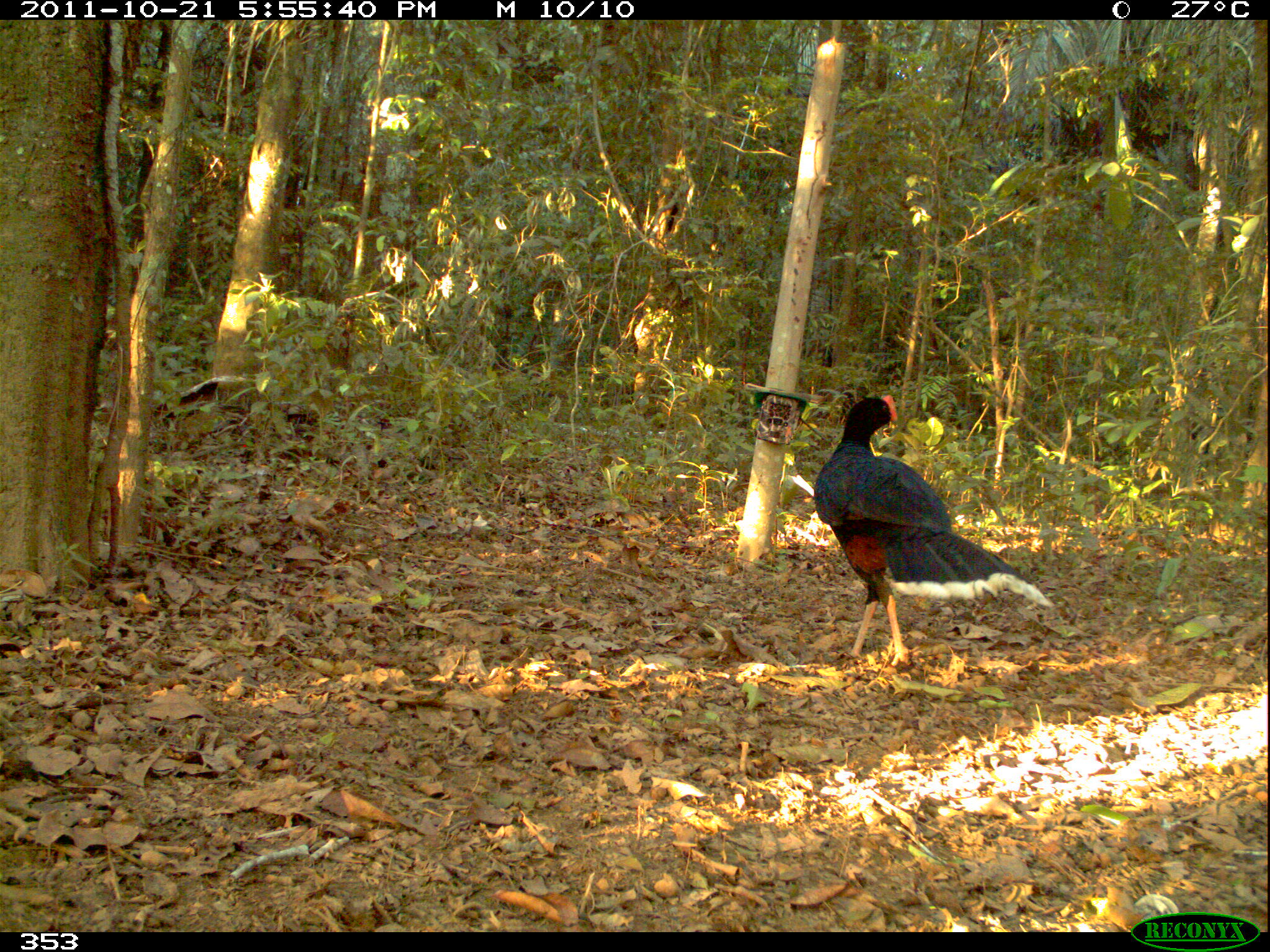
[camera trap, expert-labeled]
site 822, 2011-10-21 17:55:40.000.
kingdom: Animalia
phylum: Chordata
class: Aves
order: Galliformes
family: Cracidae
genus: Mitu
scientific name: Mitu tuberosum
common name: razor-billed curassow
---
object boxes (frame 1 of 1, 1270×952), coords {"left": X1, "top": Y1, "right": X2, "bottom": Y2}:
mitu tuberosum: {"left": 813, "top": 393, "right": 1053, "bottom": 665}